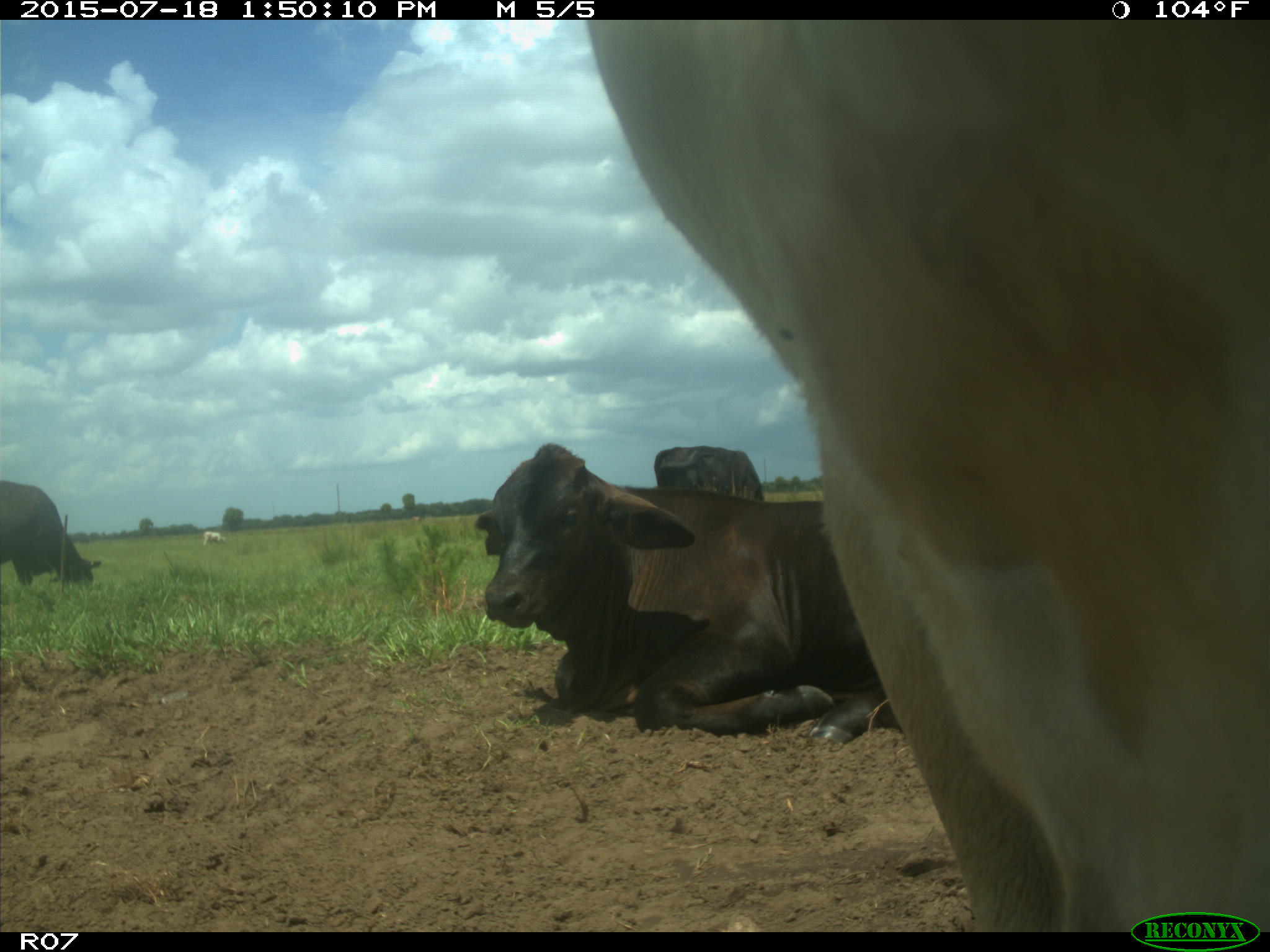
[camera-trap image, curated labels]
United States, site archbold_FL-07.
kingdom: Animalia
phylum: Chordata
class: Mammalia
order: Artiodactyla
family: Bovidae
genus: Bos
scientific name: Bos taurus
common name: domestic cow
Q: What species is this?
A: Bos taurus (domestic cow).